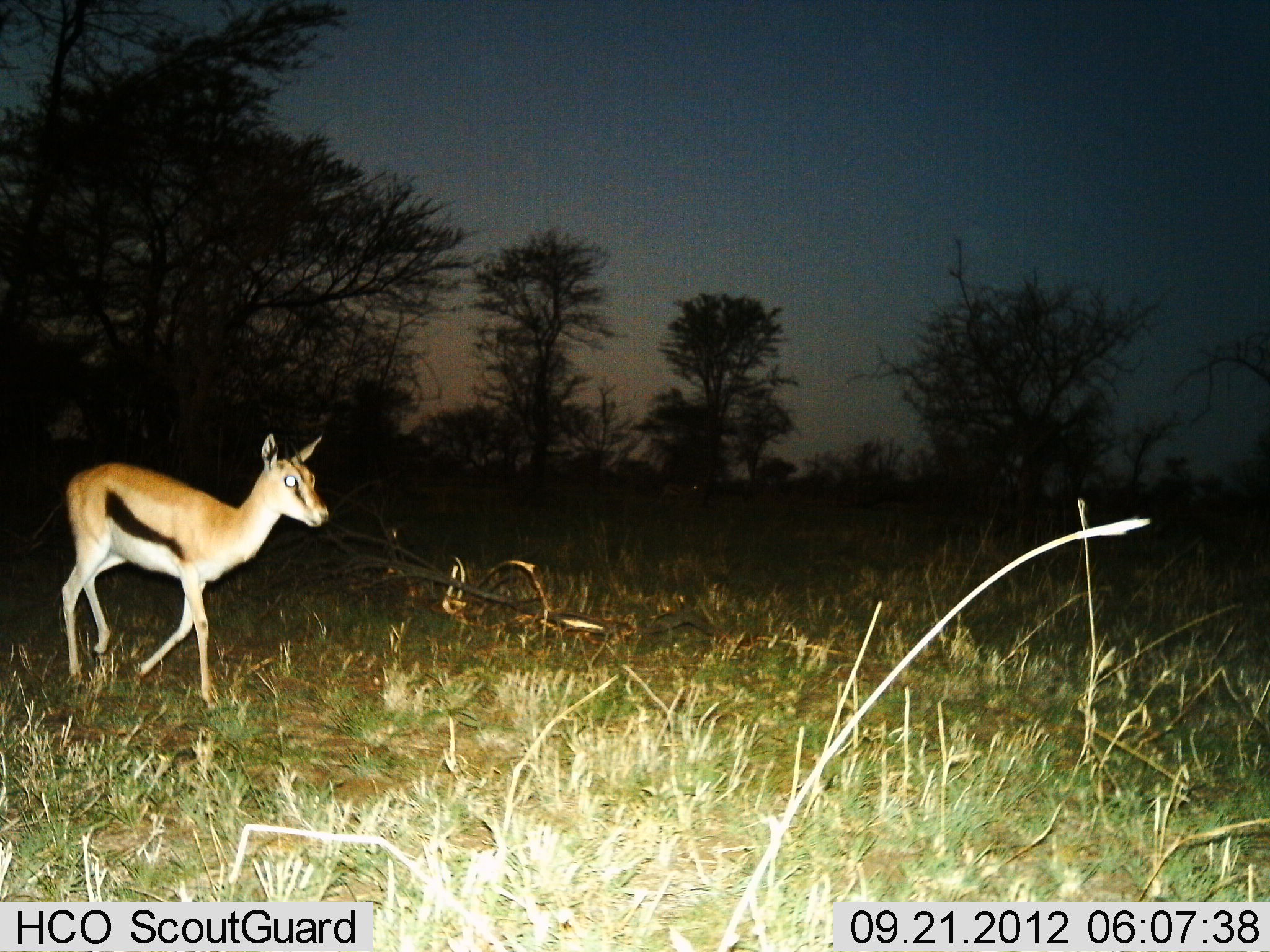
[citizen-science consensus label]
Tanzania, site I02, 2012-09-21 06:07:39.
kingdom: Animalia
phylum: Chordata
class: Mammalia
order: Artiodactyla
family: Bovidae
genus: Eudorcas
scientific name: Eudorcas thomsonii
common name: thomson's gazelle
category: gazellethomsons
Gazellethomsons (thomson's gazelle) (Eudorcas thomsonii), count 1. Behavior (volunteer vote fractions): standing 10%, resting 0%, moving 90%, interacting 0%. Young present (vote fraction): 0%. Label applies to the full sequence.